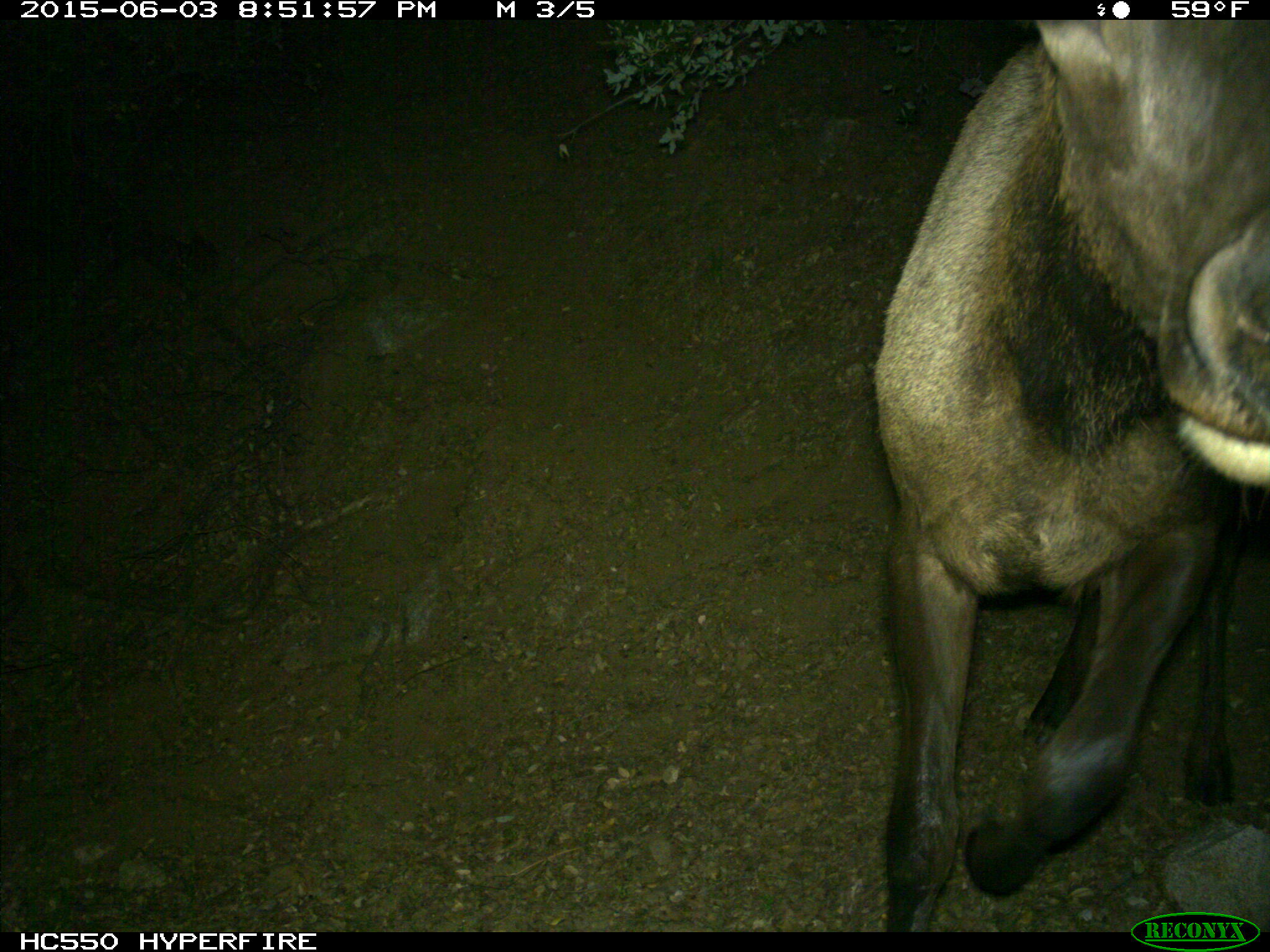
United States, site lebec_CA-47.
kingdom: Animalia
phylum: Chordata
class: Mammalia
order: Artiodactyla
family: Cervidae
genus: Cervus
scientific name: Cervus canadensis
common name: elk